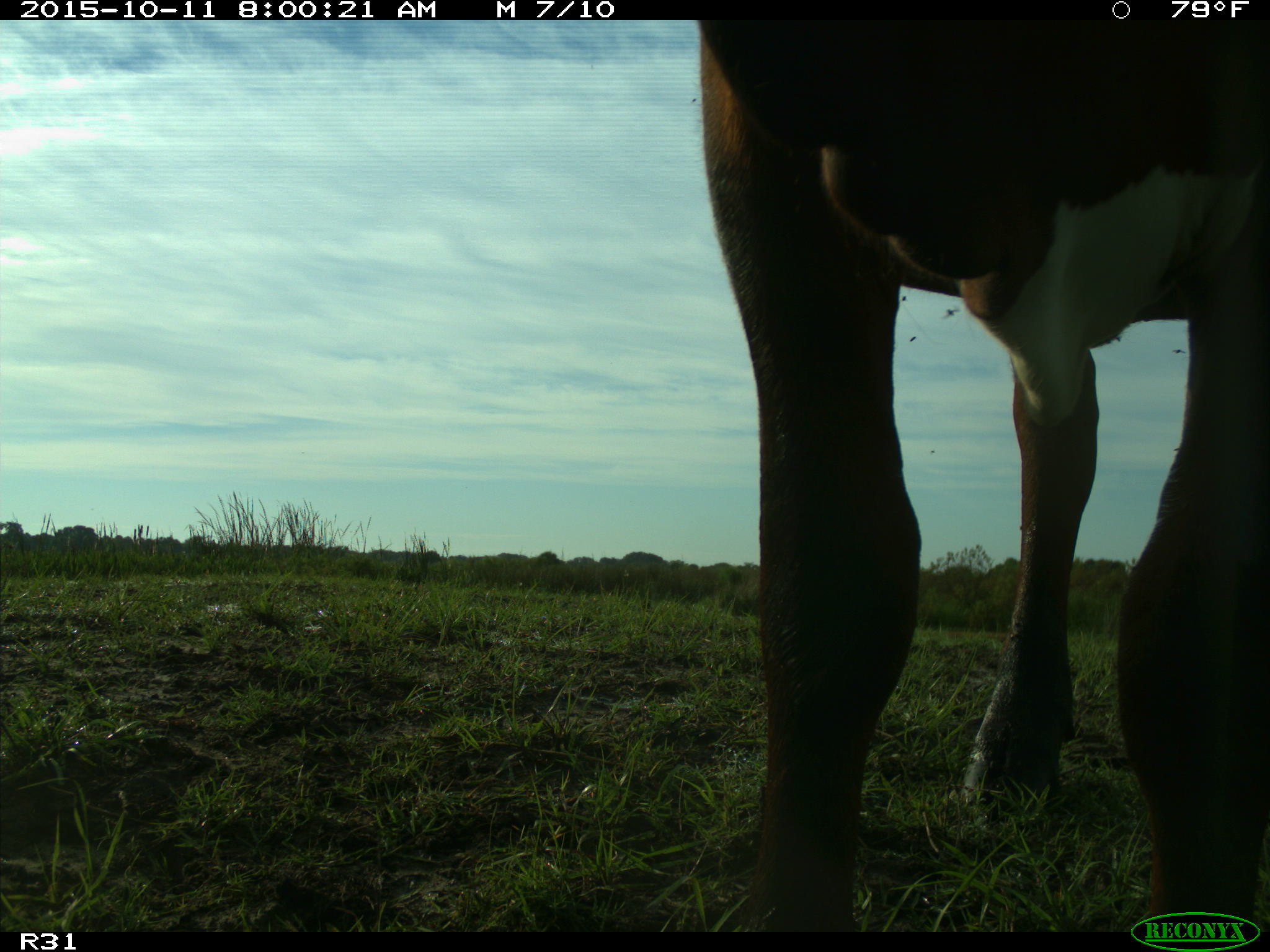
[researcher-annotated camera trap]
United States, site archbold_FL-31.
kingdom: Animalia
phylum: Chordata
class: Mammalia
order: Artiodactyla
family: Bovidae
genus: Bos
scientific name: Bos taurus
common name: domestic cow